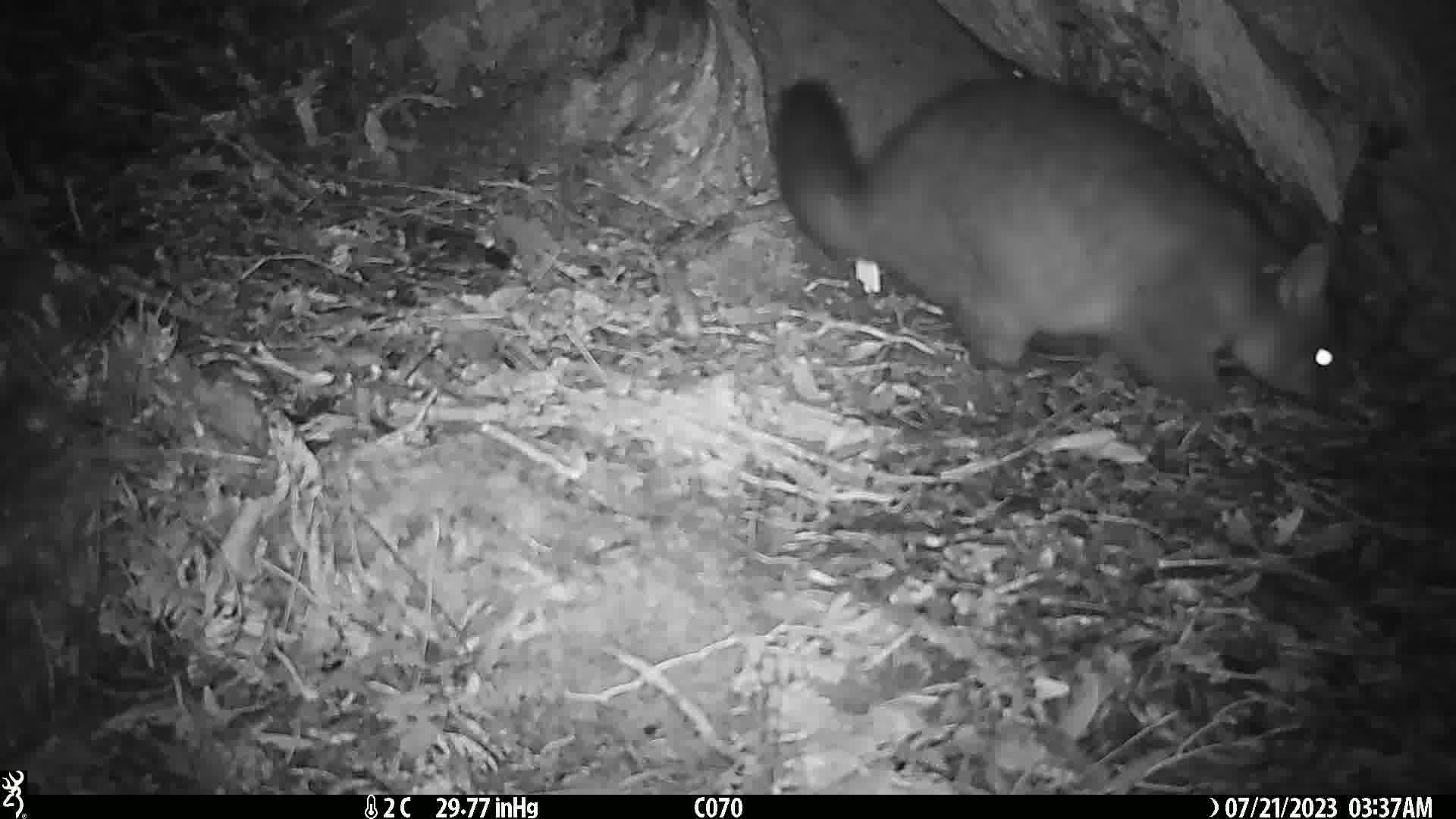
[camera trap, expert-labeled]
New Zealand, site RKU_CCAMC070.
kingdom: Animalia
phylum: Chordata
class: Mammalia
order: Diprotodontia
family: Phalangeridae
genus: Trichosurus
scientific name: Trichosurus vulpecula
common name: common brushtail possum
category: possum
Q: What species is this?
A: Possum (common brushtail possum) (Trichosurus vulpecula).